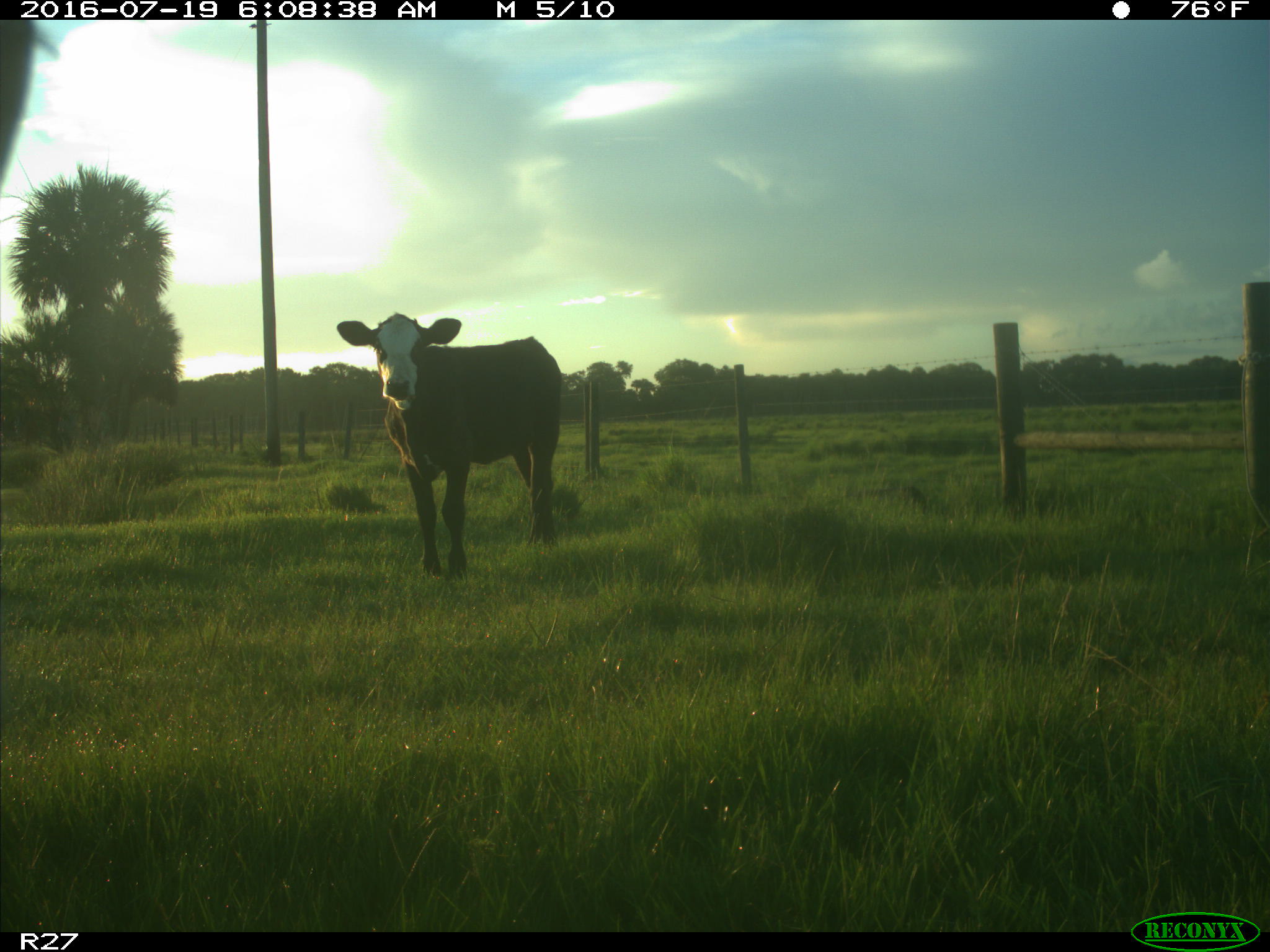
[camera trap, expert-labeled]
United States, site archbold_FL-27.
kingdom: Animalia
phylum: Chordata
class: Mammalia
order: Artiodactyla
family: Bovidae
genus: Bos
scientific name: Bos taurus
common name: domestic cow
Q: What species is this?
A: Bos taurus (domestic cow).